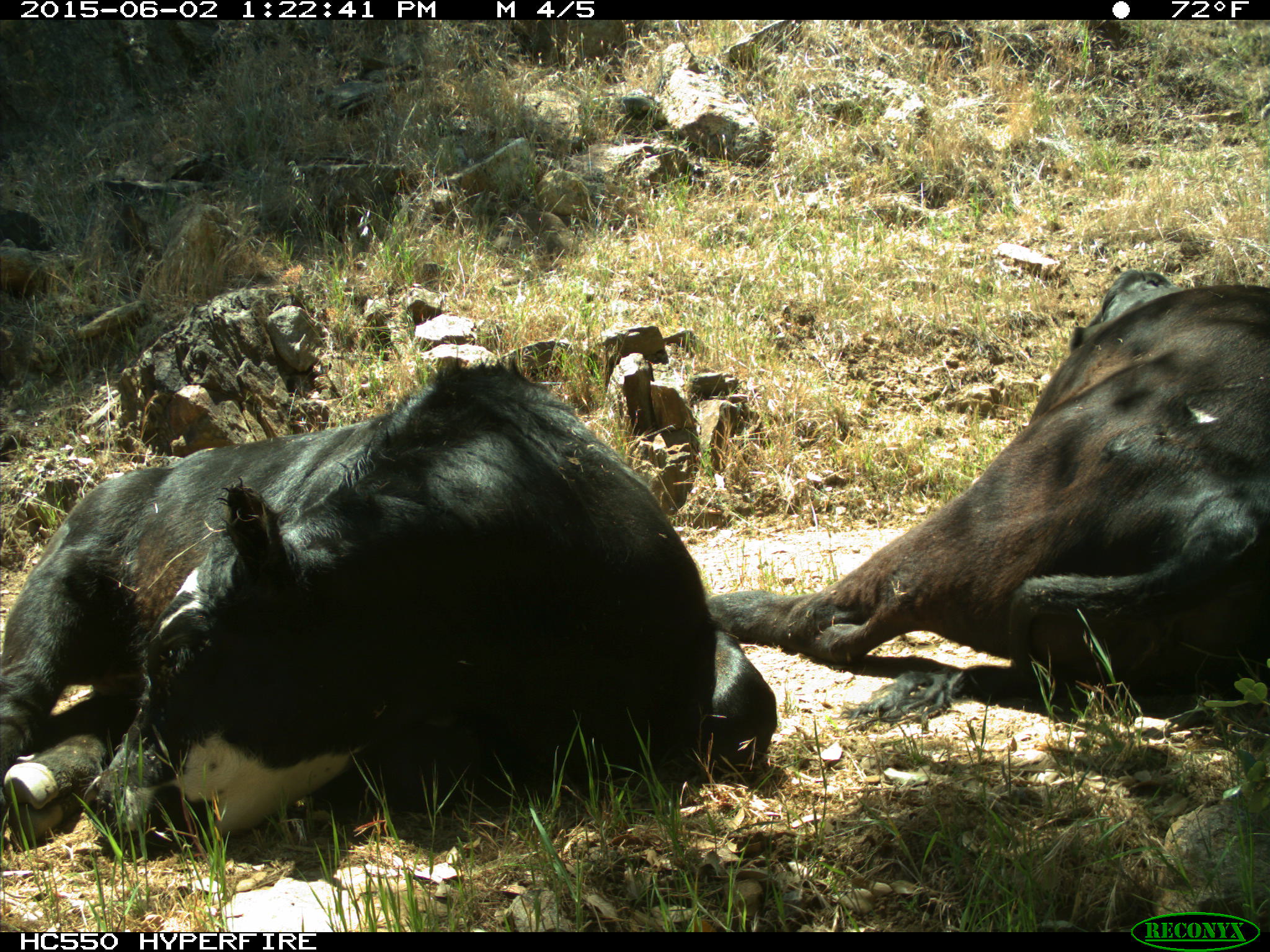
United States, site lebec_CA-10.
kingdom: Animalia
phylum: Chordata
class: Mammalia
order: Artiodactyla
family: Bovidae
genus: Bos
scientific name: Bos taurus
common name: domestic cow